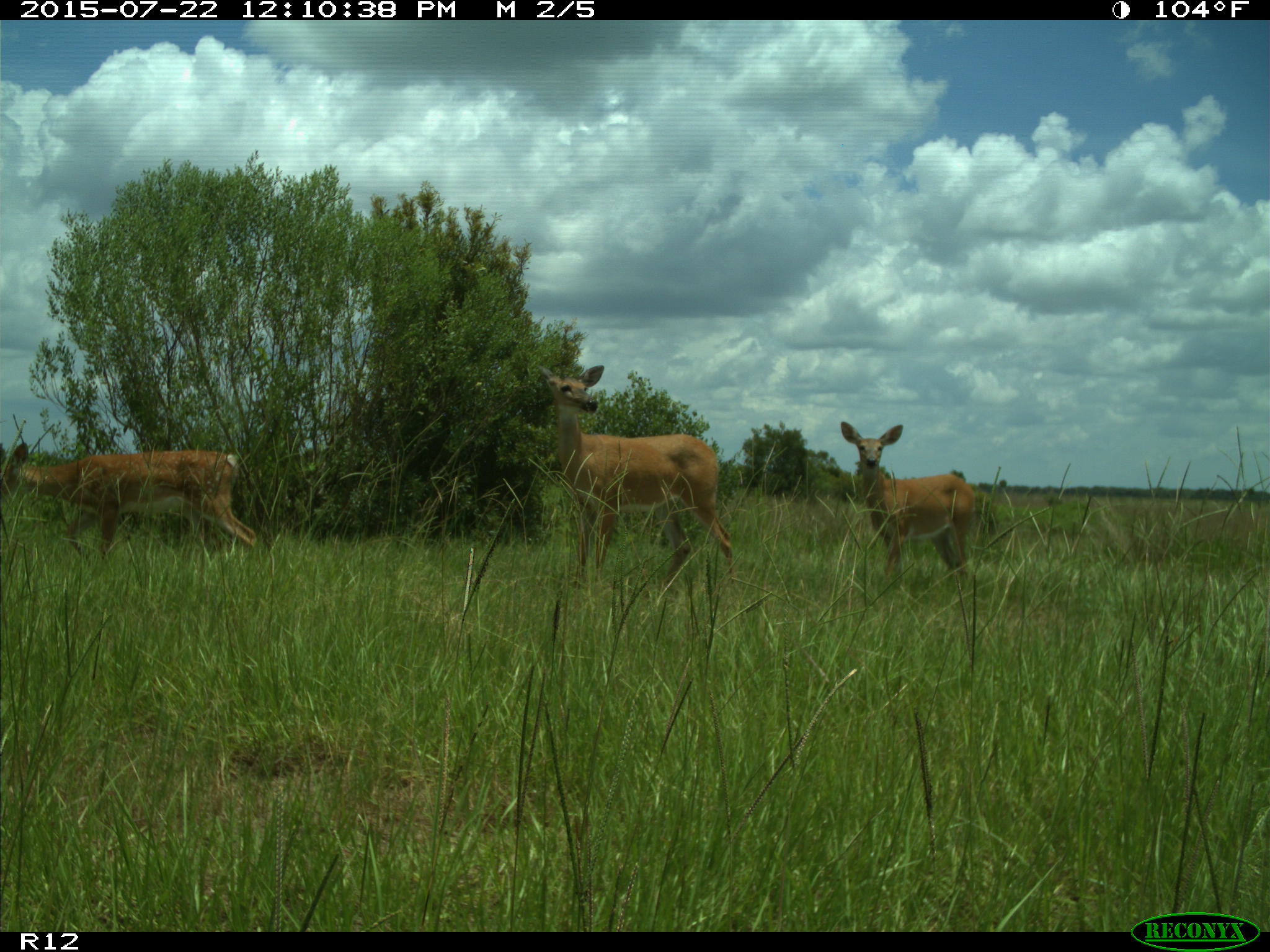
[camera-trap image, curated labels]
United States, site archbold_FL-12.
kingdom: Animalia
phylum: Chordata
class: Mammalia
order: Artiodactyla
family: Cervidae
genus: Odocoileus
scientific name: Odocoileus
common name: deer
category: unidentified deer